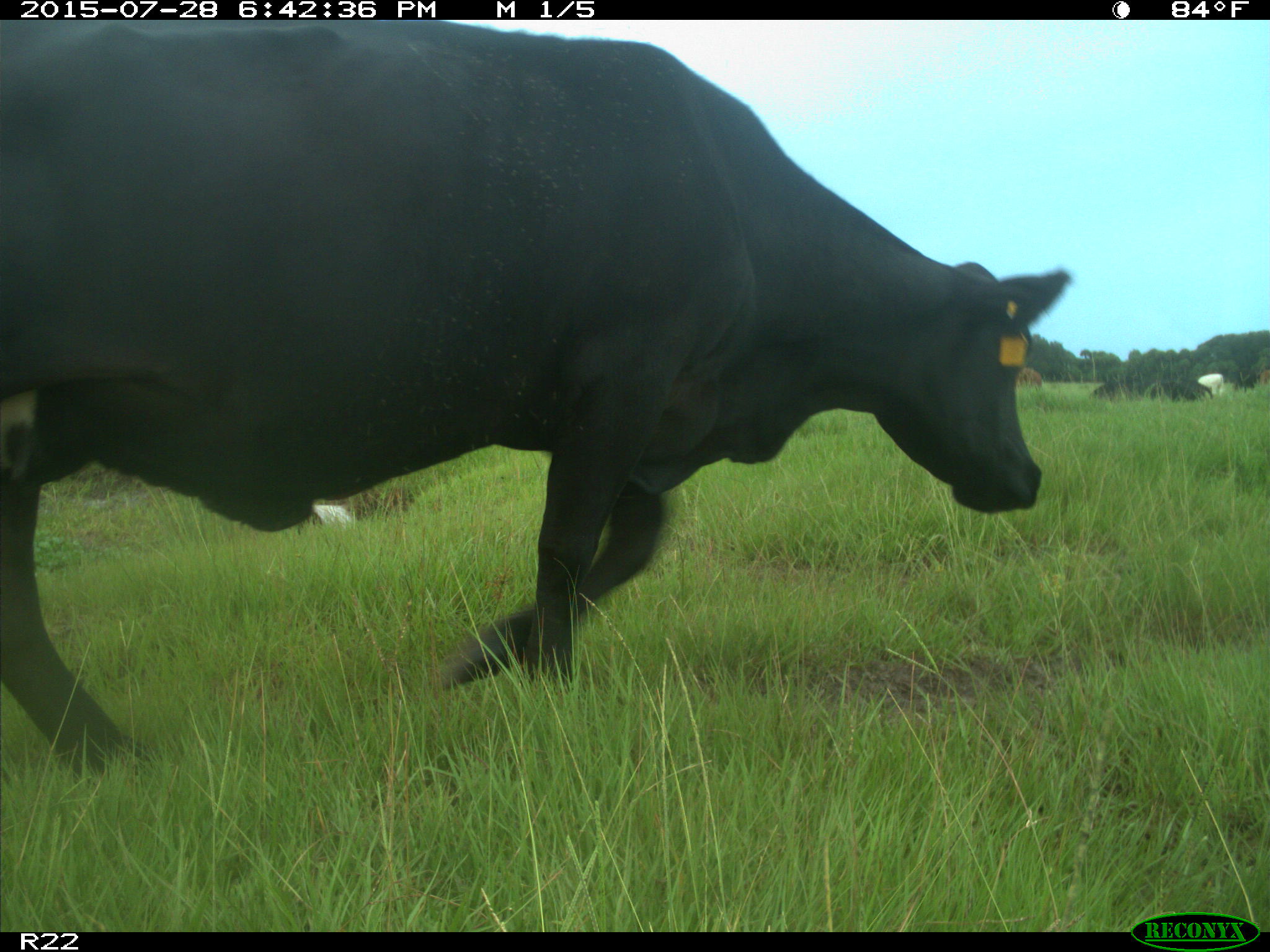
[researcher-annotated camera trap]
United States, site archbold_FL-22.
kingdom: Animalia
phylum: Chordata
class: Mammalia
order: Artiodactyla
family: Bovidae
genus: Bos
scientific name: Bos taurus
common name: domestic cow